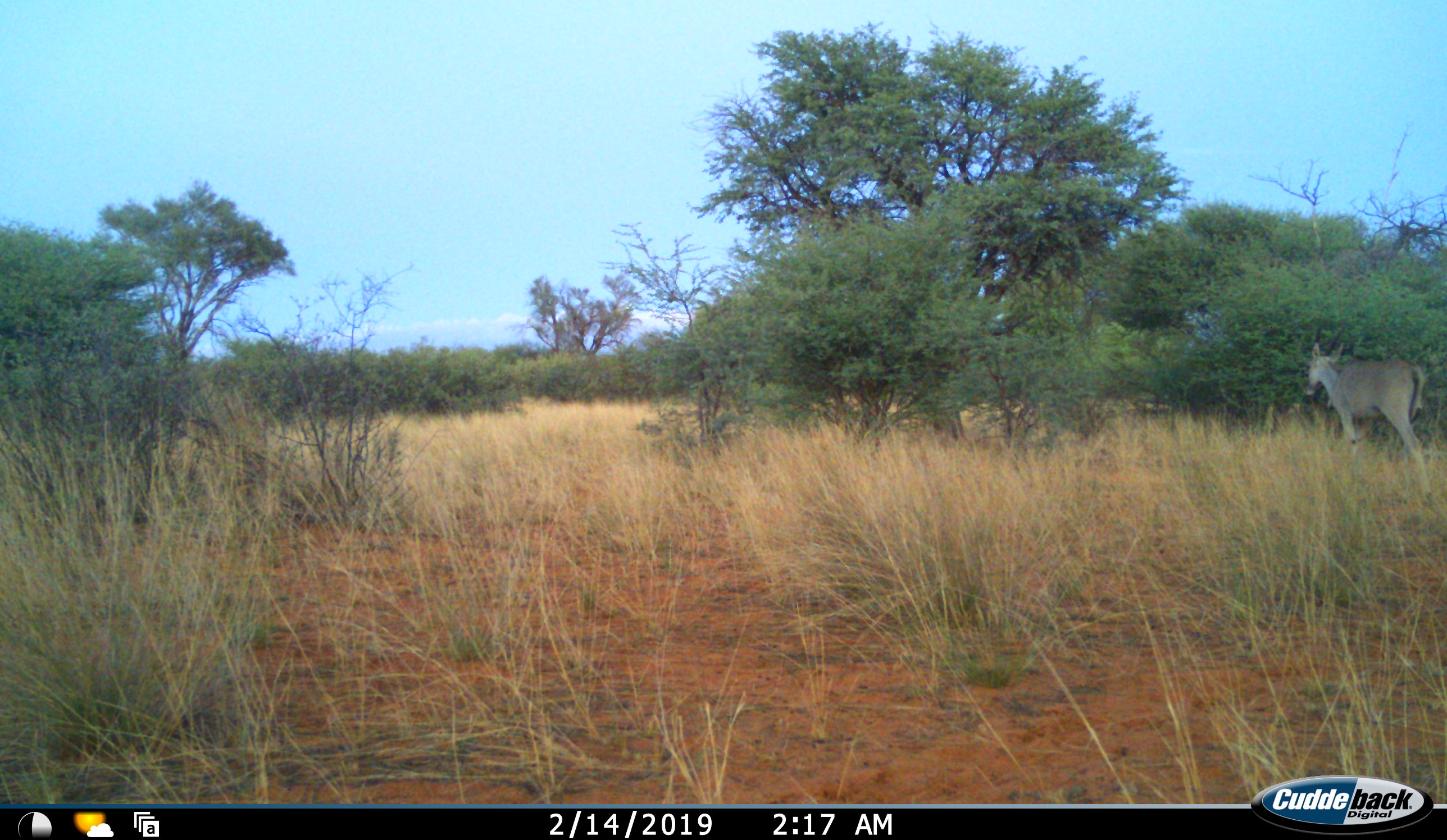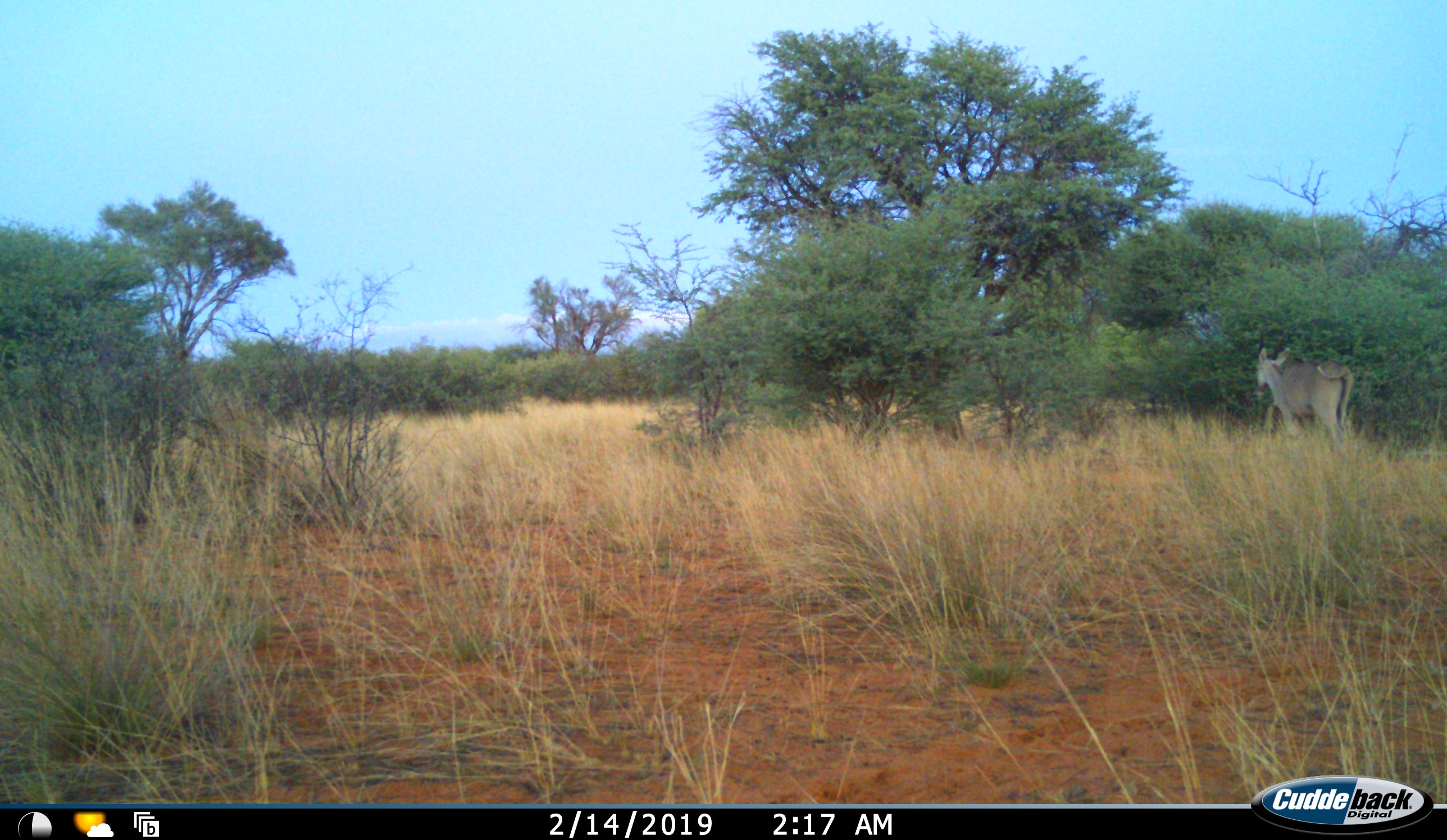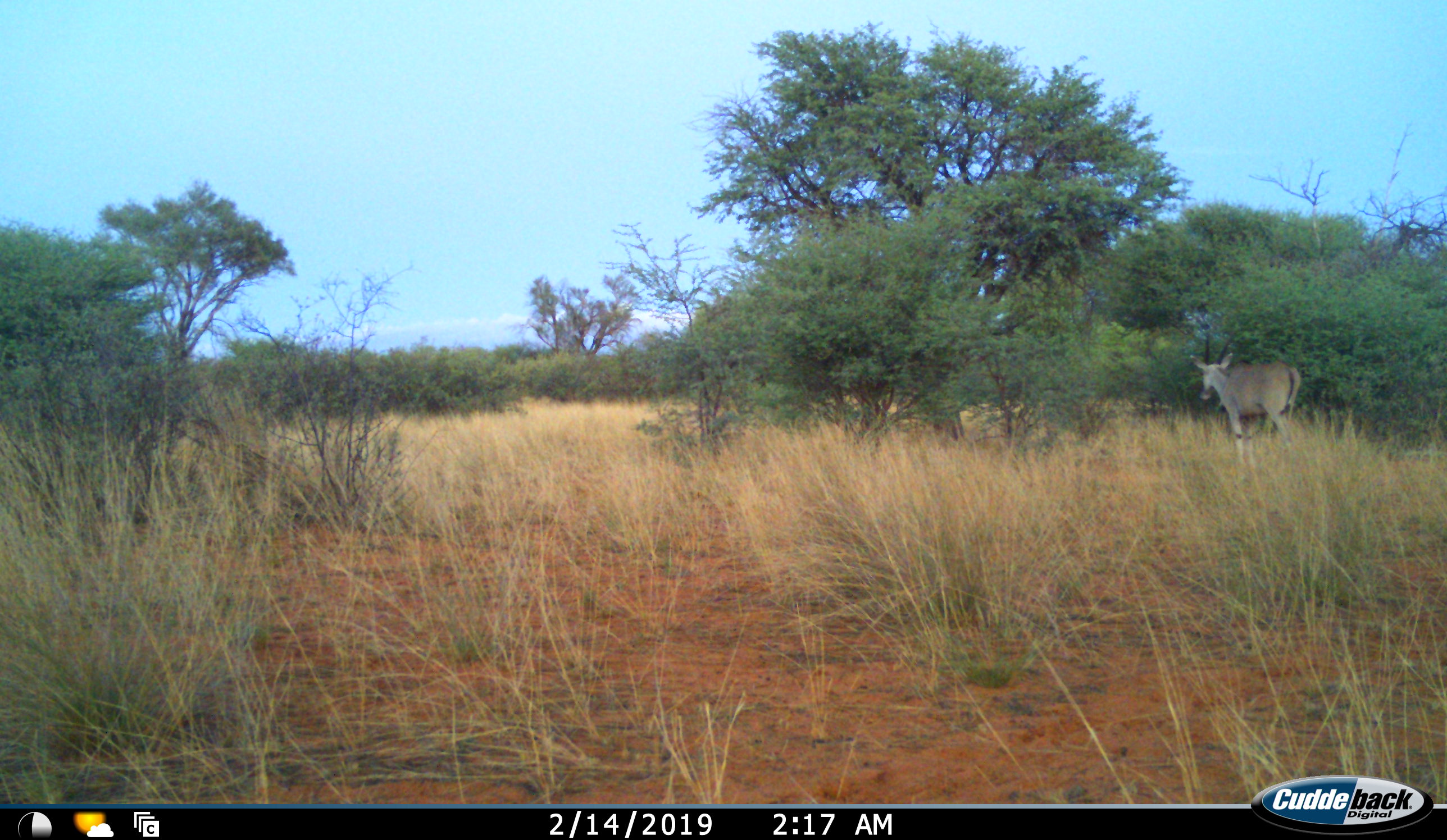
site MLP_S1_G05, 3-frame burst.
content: unidentified animal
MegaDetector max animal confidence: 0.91